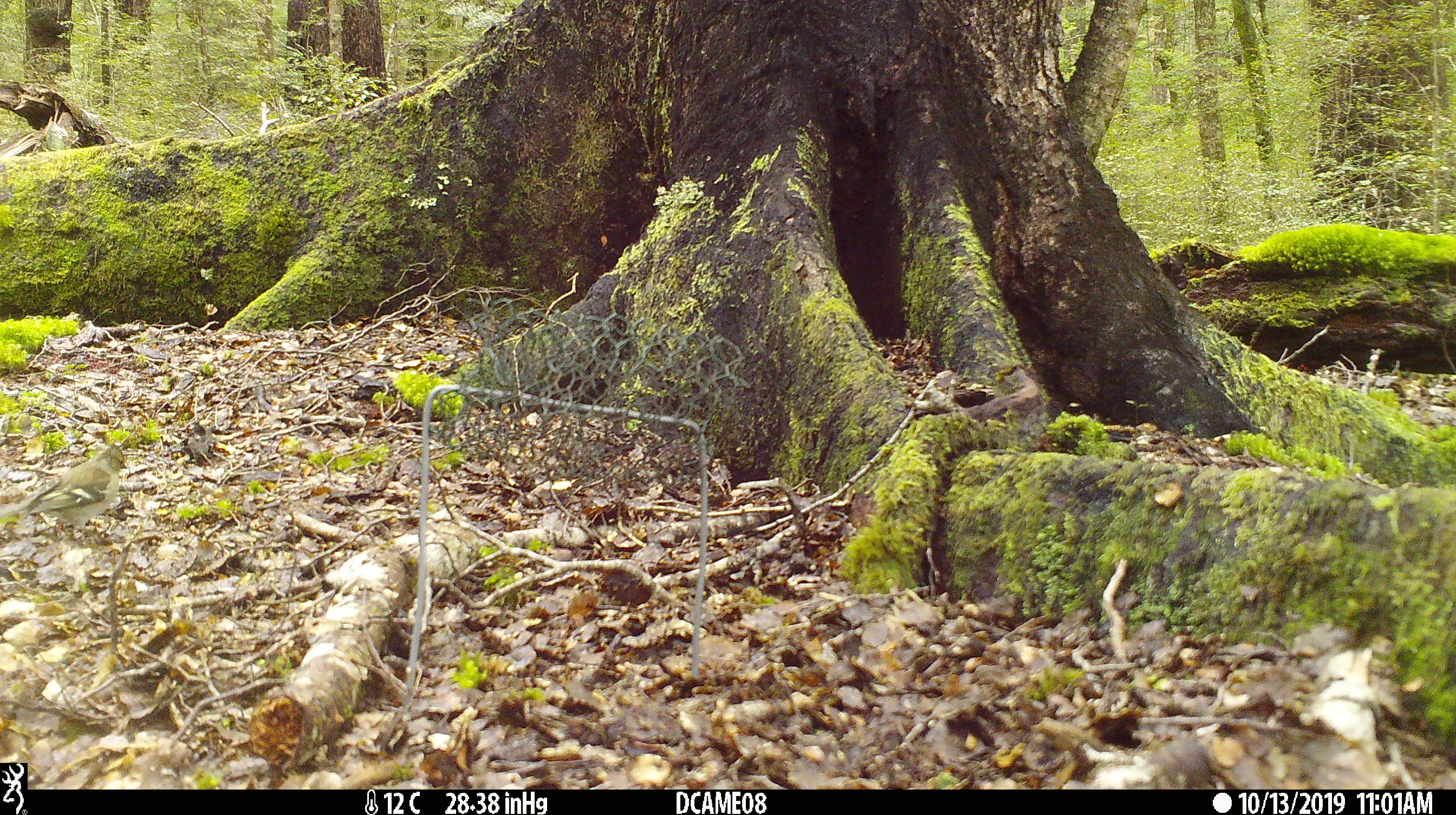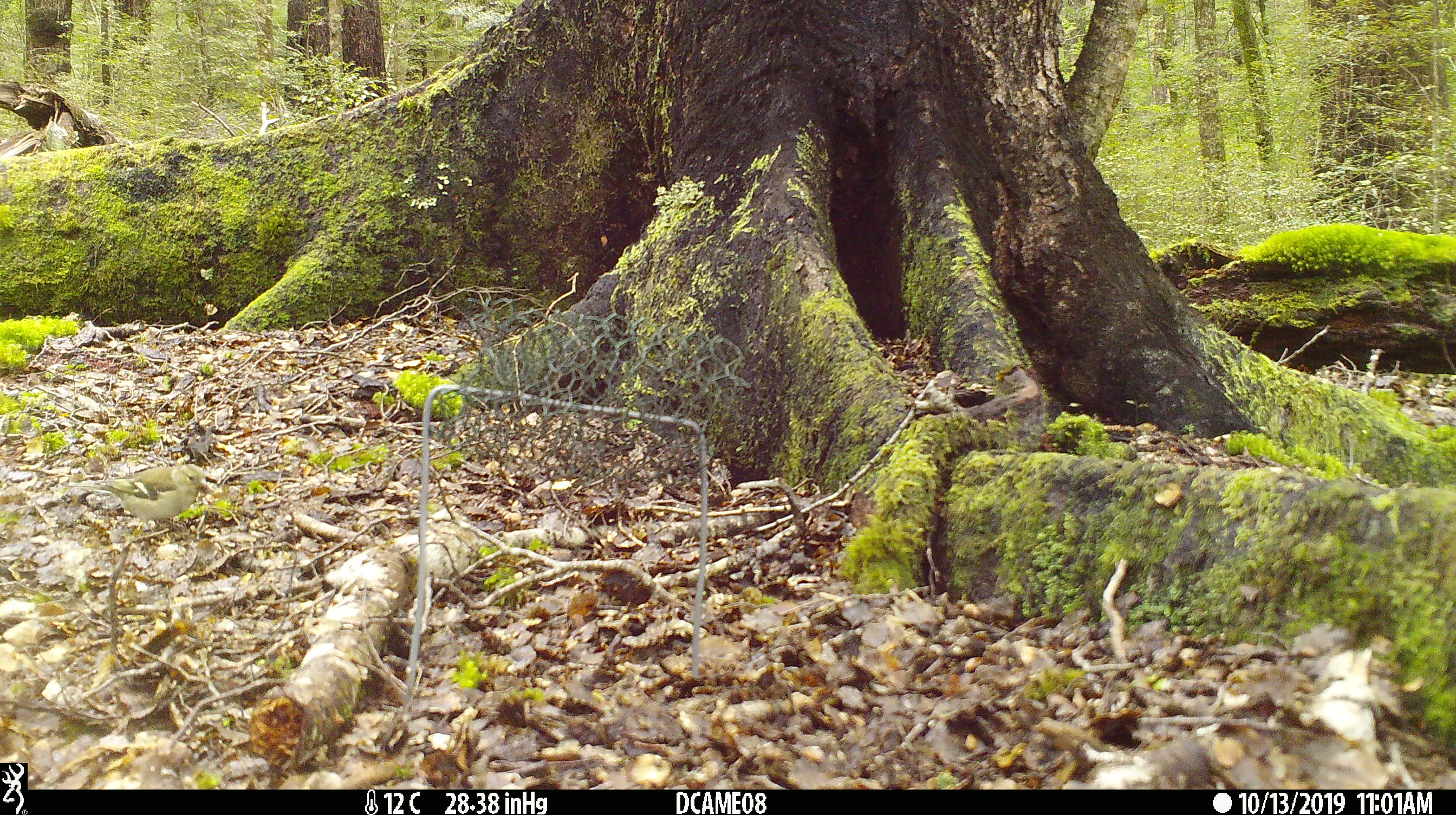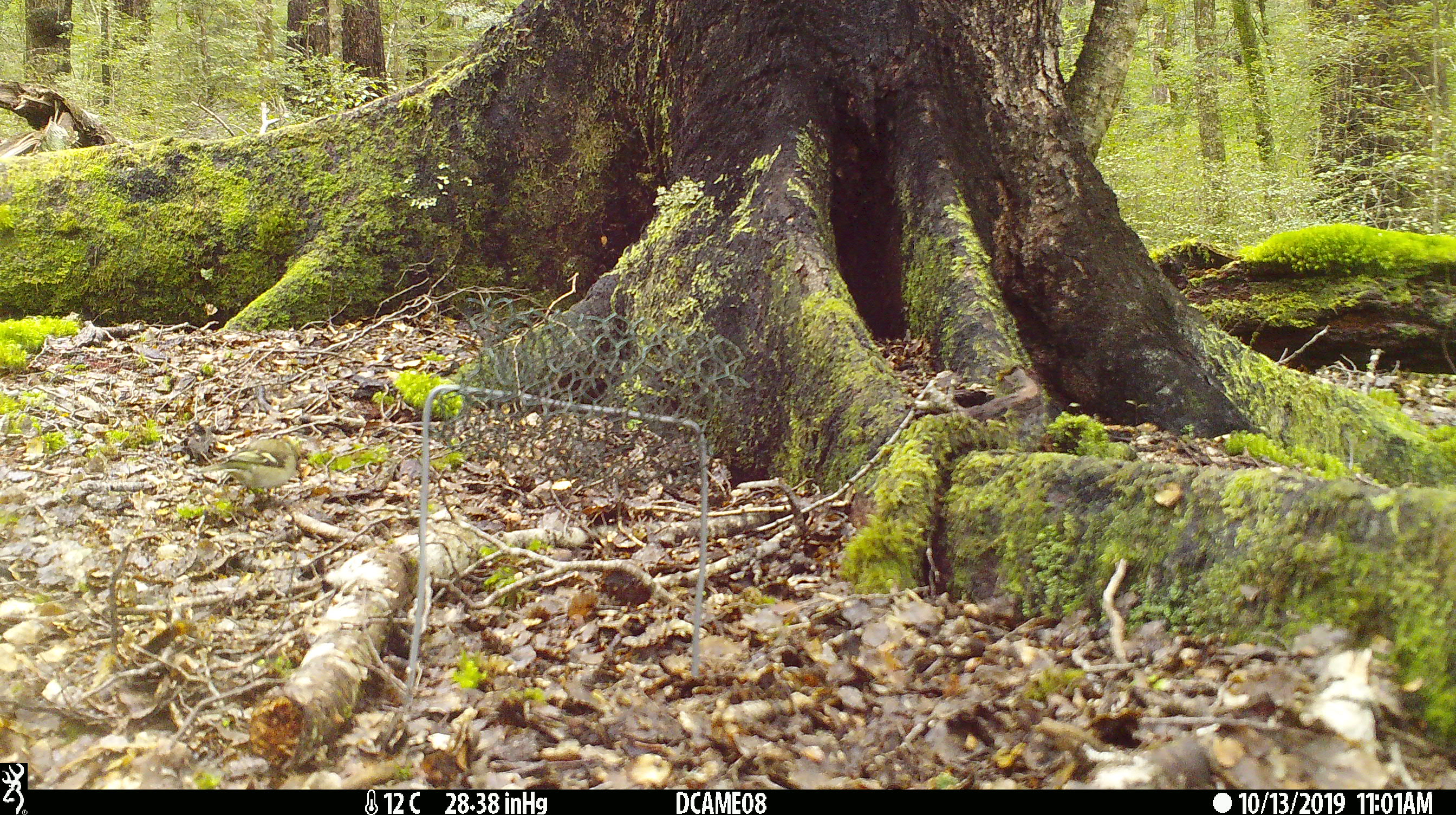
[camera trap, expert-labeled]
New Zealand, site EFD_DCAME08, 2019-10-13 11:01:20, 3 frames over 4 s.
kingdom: Animalia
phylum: Chordata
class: Aves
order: Passeriformes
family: Fringillidae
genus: Fringilla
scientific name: Fringilla coelebs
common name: common chaffinch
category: chaffinch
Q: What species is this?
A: Chaffinch (common chaffinch) (Fringilla coelebs).